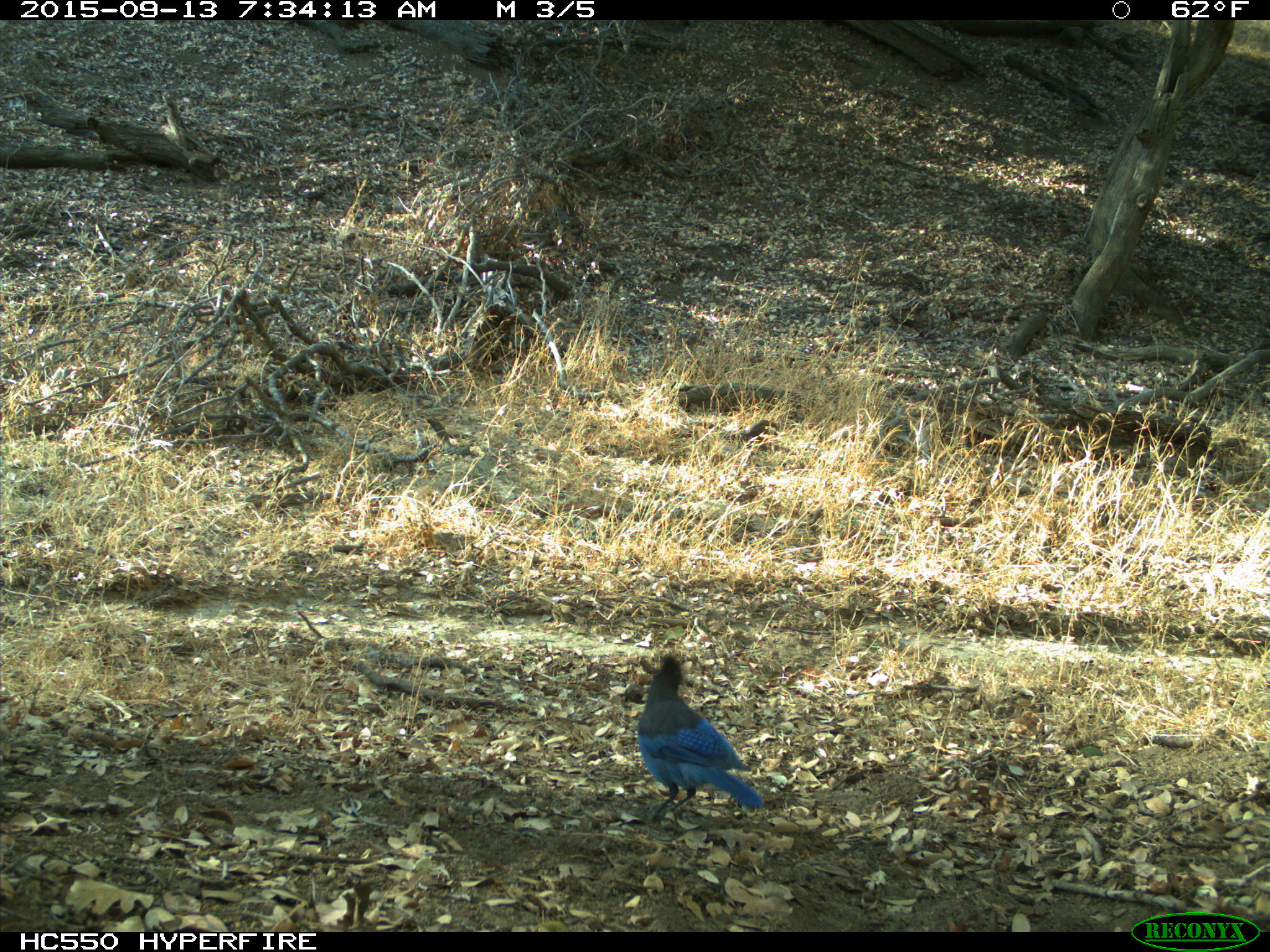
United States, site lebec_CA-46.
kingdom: Animalia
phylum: Chordata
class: Aves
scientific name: Aves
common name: birds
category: unidentified bird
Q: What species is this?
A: Unidentified bird (birds) (Aves).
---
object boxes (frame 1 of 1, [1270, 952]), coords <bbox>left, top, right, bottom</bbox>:
animal: <bbox>636, 649, 765, 829</bbox>